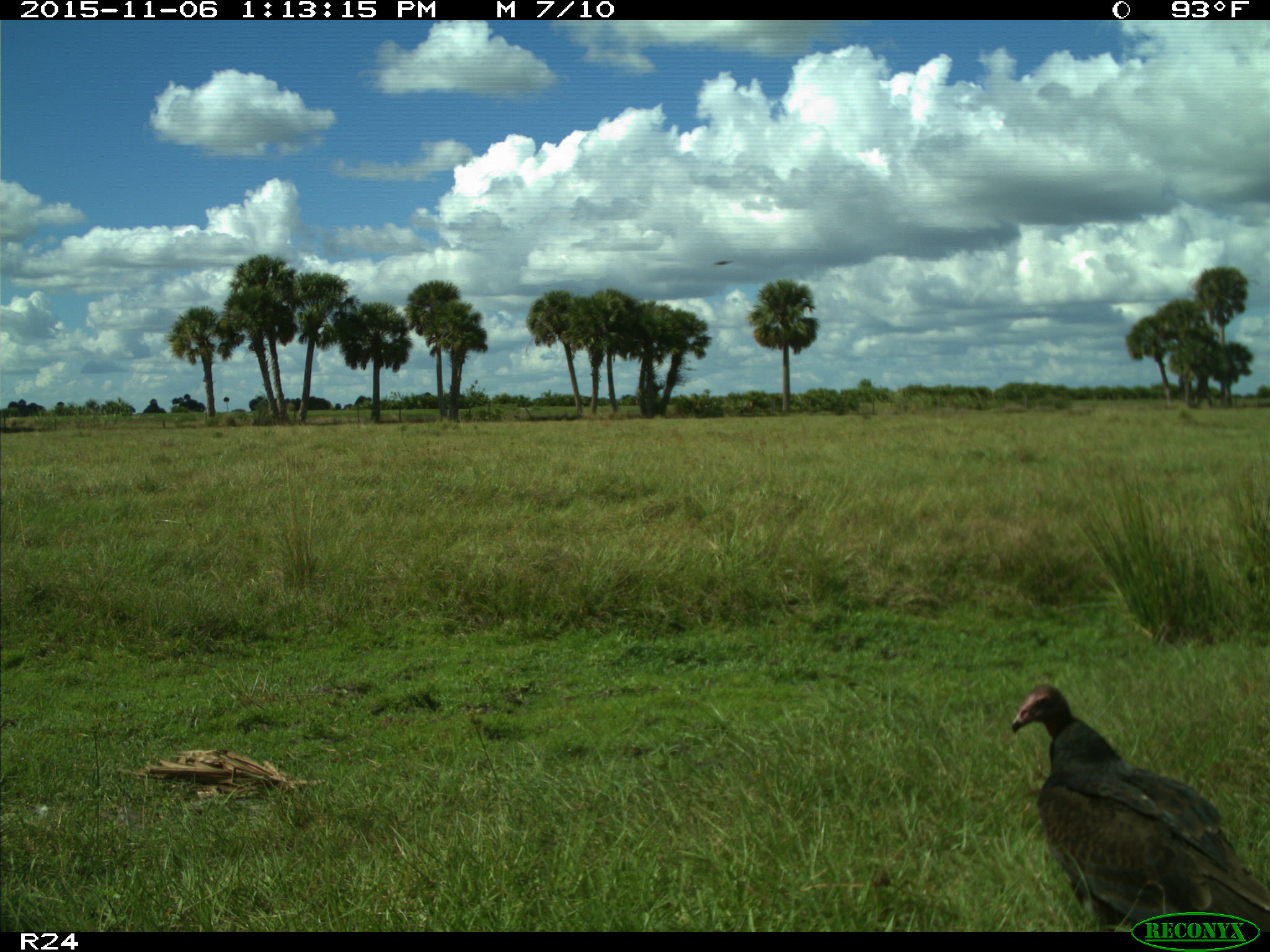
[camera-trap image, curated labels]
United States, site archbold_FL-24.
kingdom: Animalia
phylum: Chordata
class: Aves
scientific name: Aves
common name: birds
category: unidentified bird